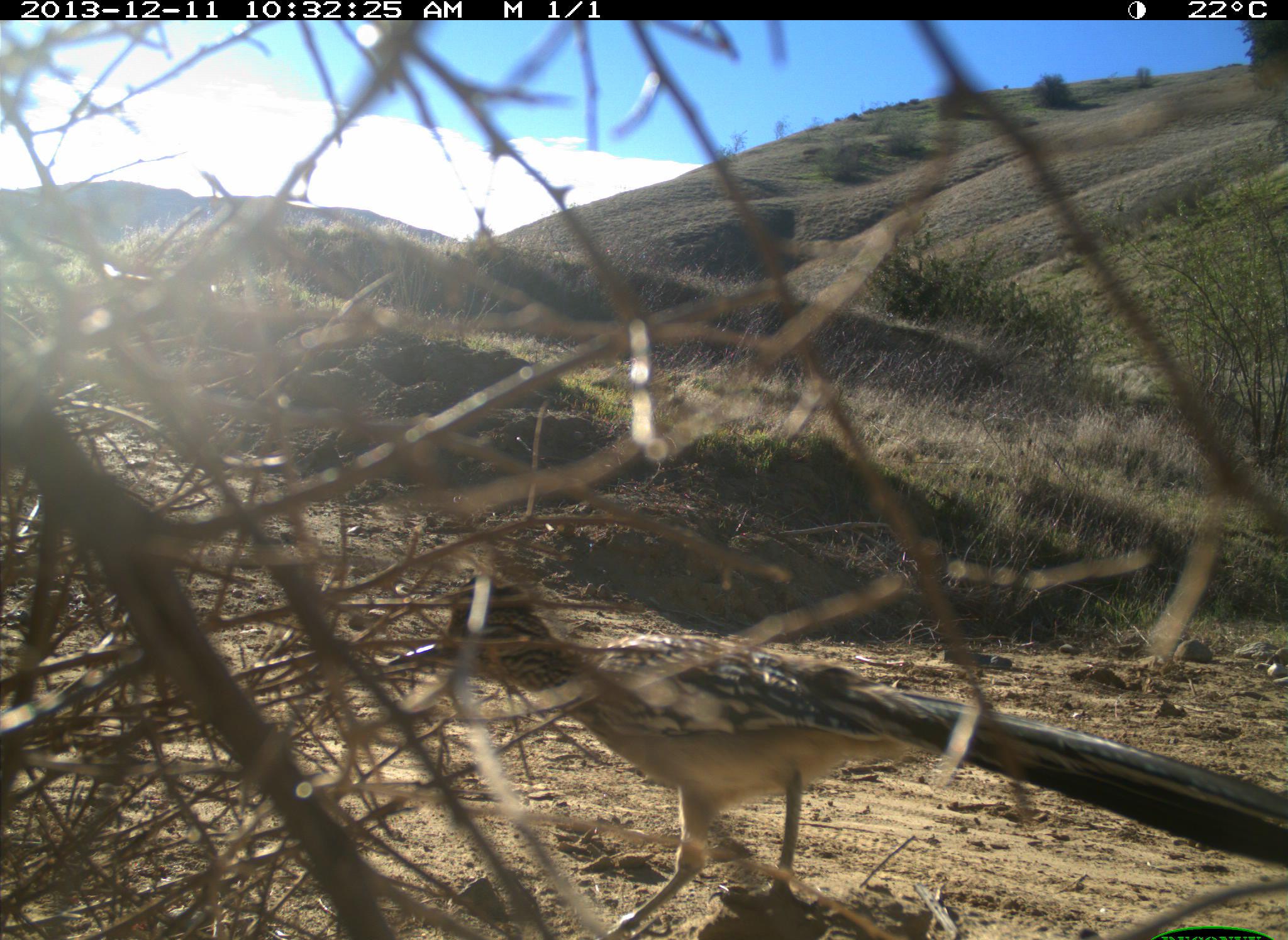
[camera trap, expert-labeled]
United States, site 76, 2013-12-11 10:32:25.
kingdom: Animalia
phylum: Chordata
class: Aves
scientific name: Aves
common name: bird